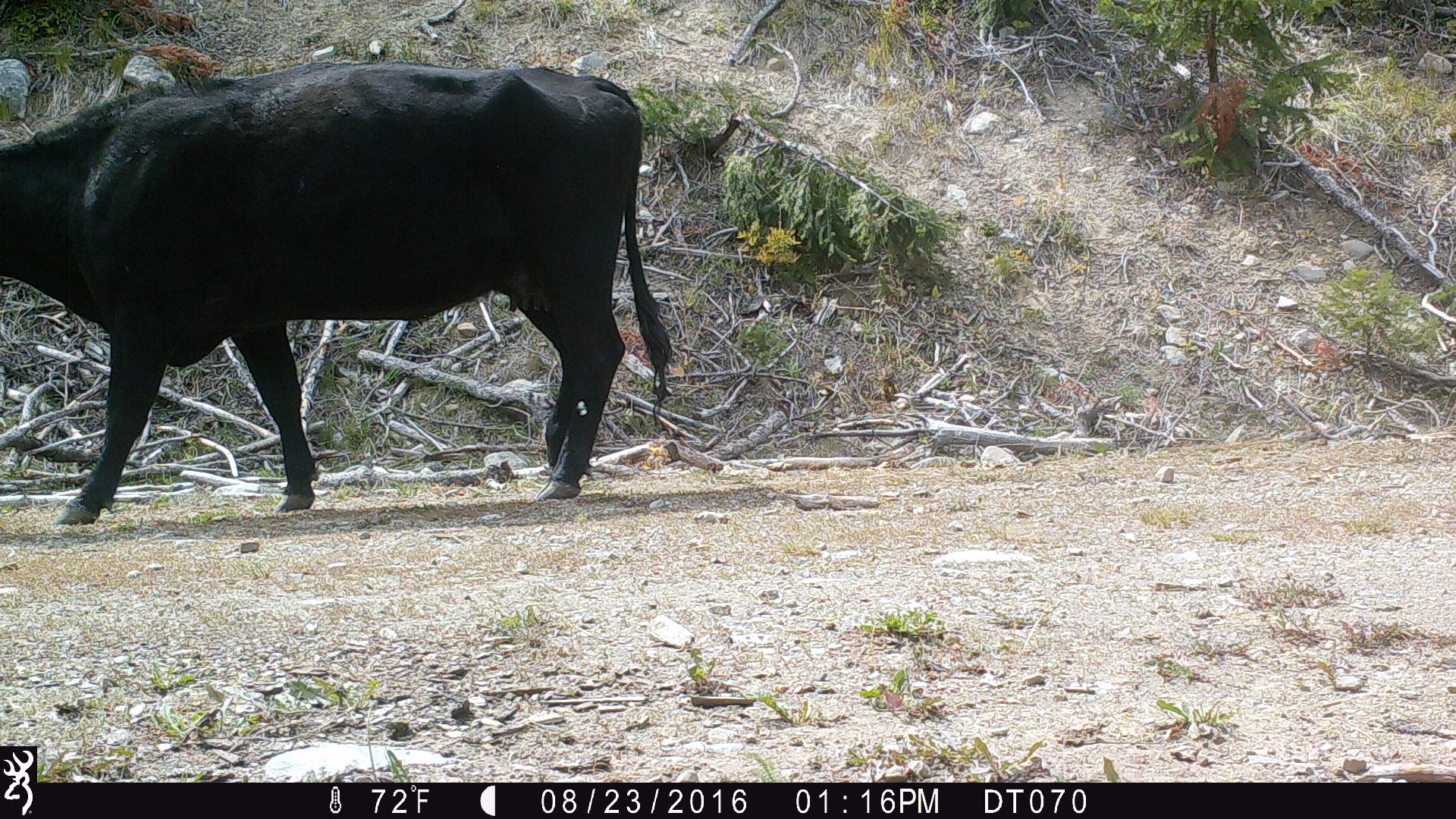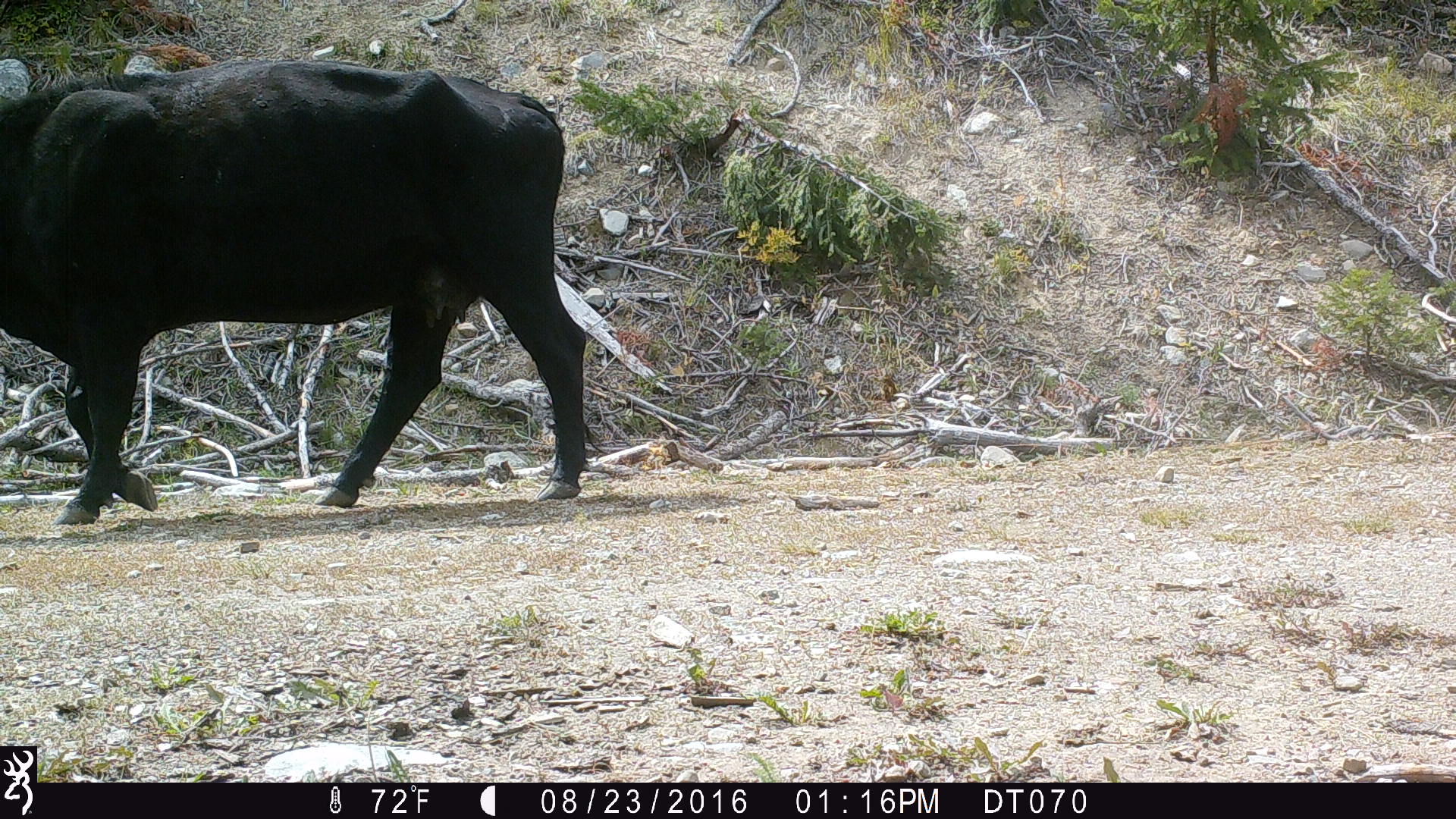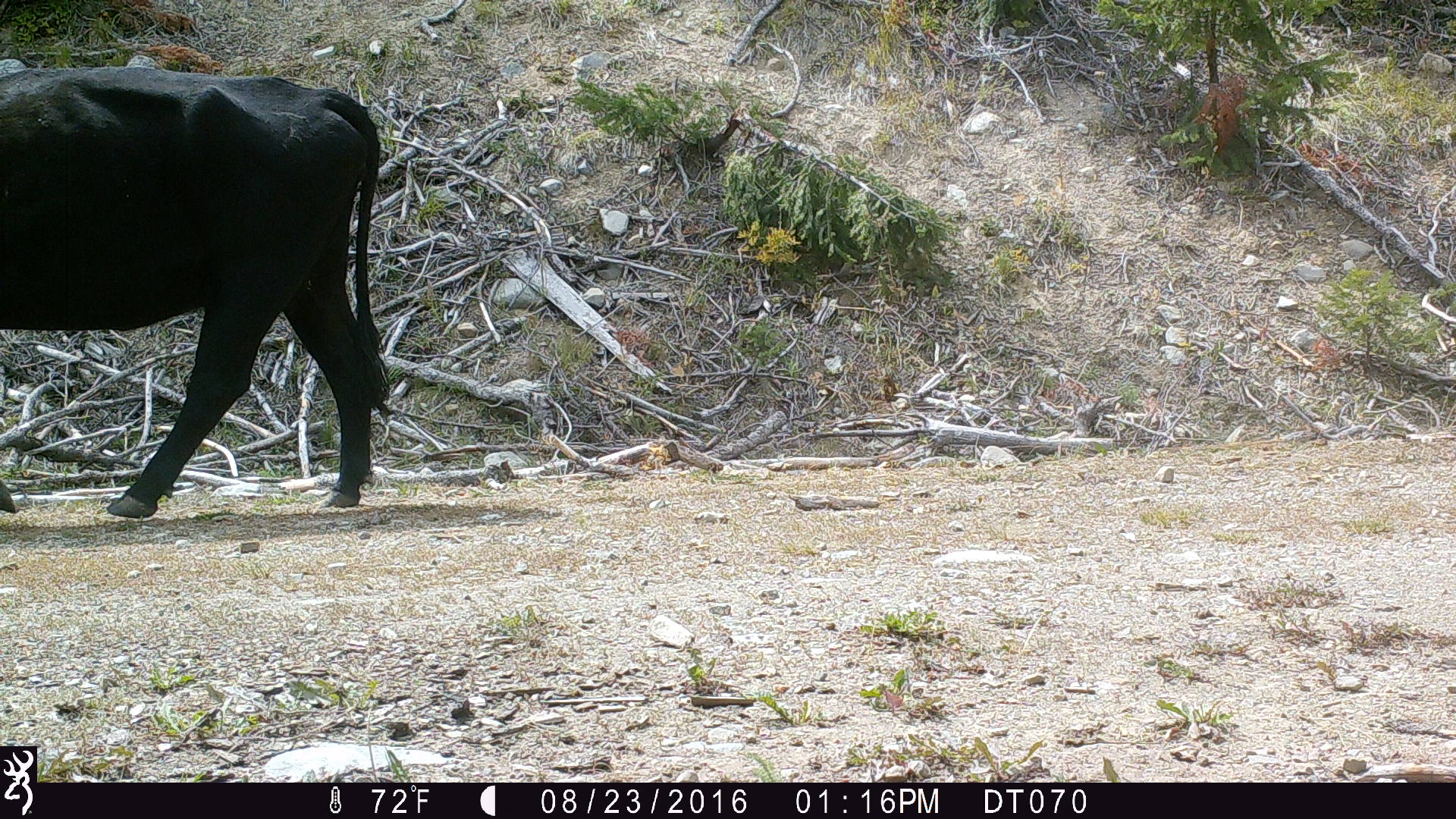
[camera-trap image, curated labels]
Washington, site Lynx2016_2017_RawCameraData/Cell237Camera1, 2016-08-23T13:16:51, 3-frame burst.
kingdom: Animalia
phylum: Chordata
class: Mammalia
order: Artiodactyla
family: Bovidae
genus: Bos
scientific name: Bos taurus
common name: domestic cattle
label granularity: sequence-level